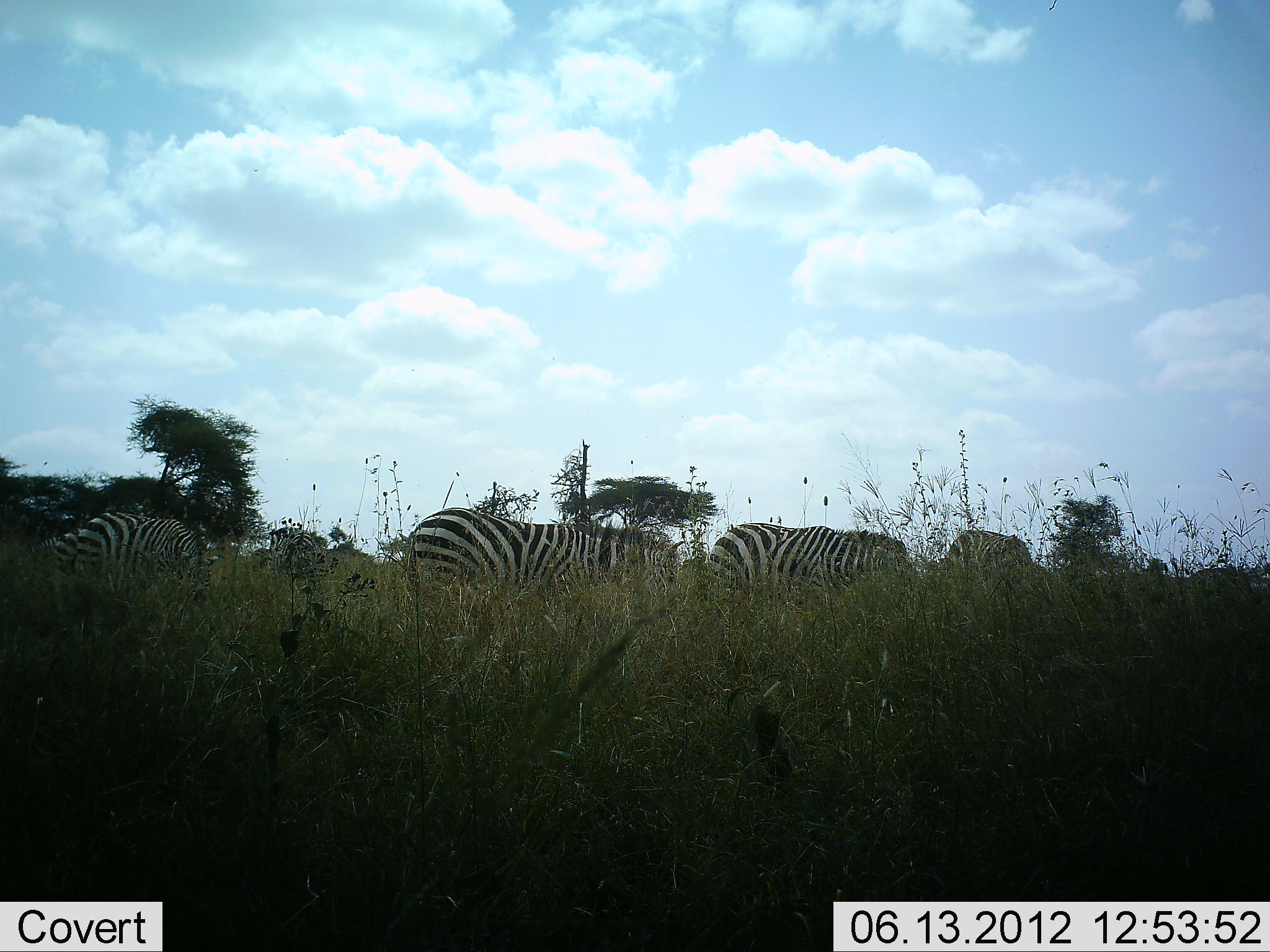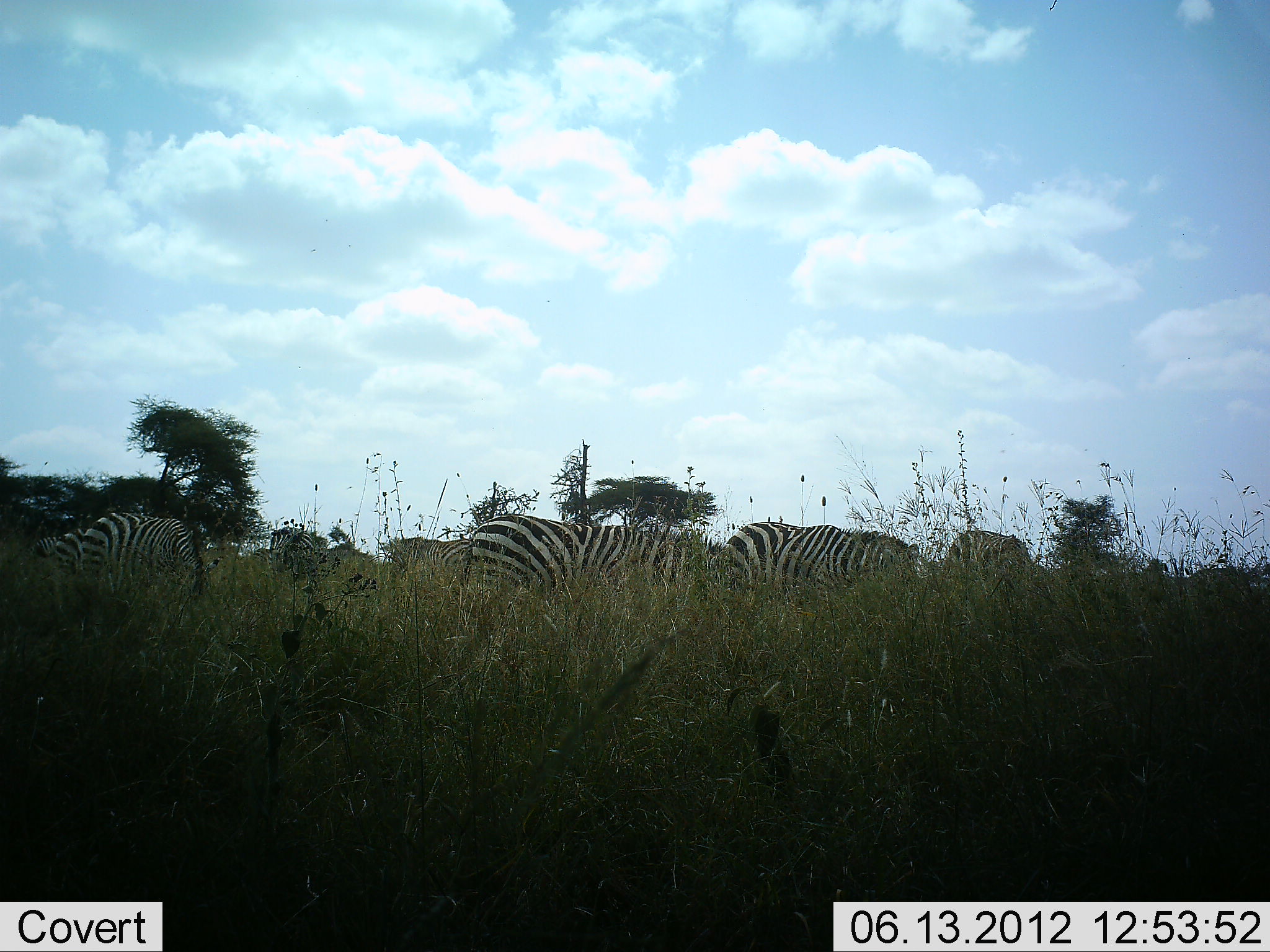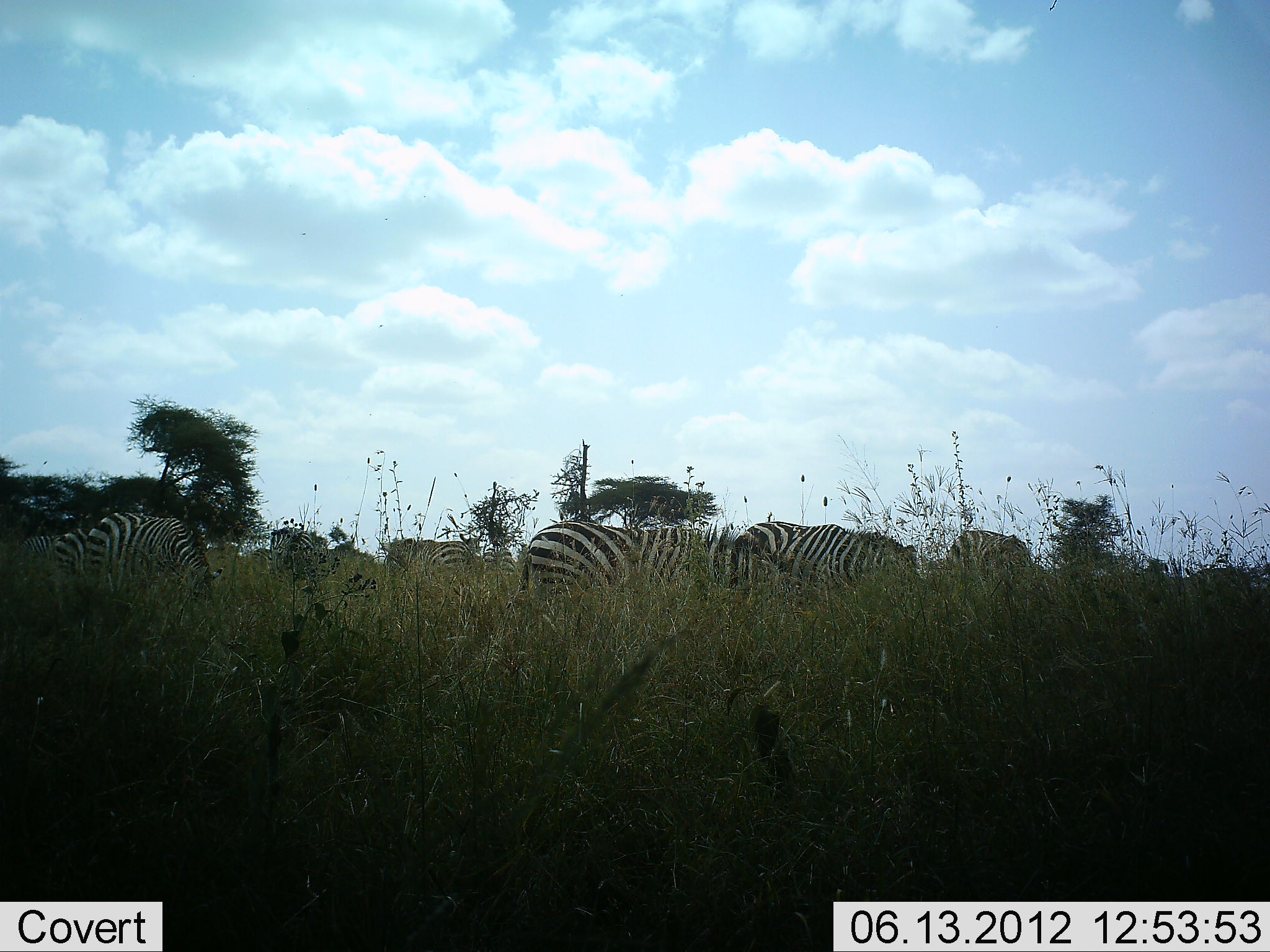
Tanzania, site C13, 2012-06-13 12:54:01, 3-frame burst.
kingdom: Animalia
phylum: Chordata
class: Mammalia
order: Perissodactyla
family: Equidae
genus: Equus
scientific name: Equus quagga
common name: plains zebra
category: zebra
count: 7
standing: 40%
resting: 0%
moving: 20%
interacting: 0%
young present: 0%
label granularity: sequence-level